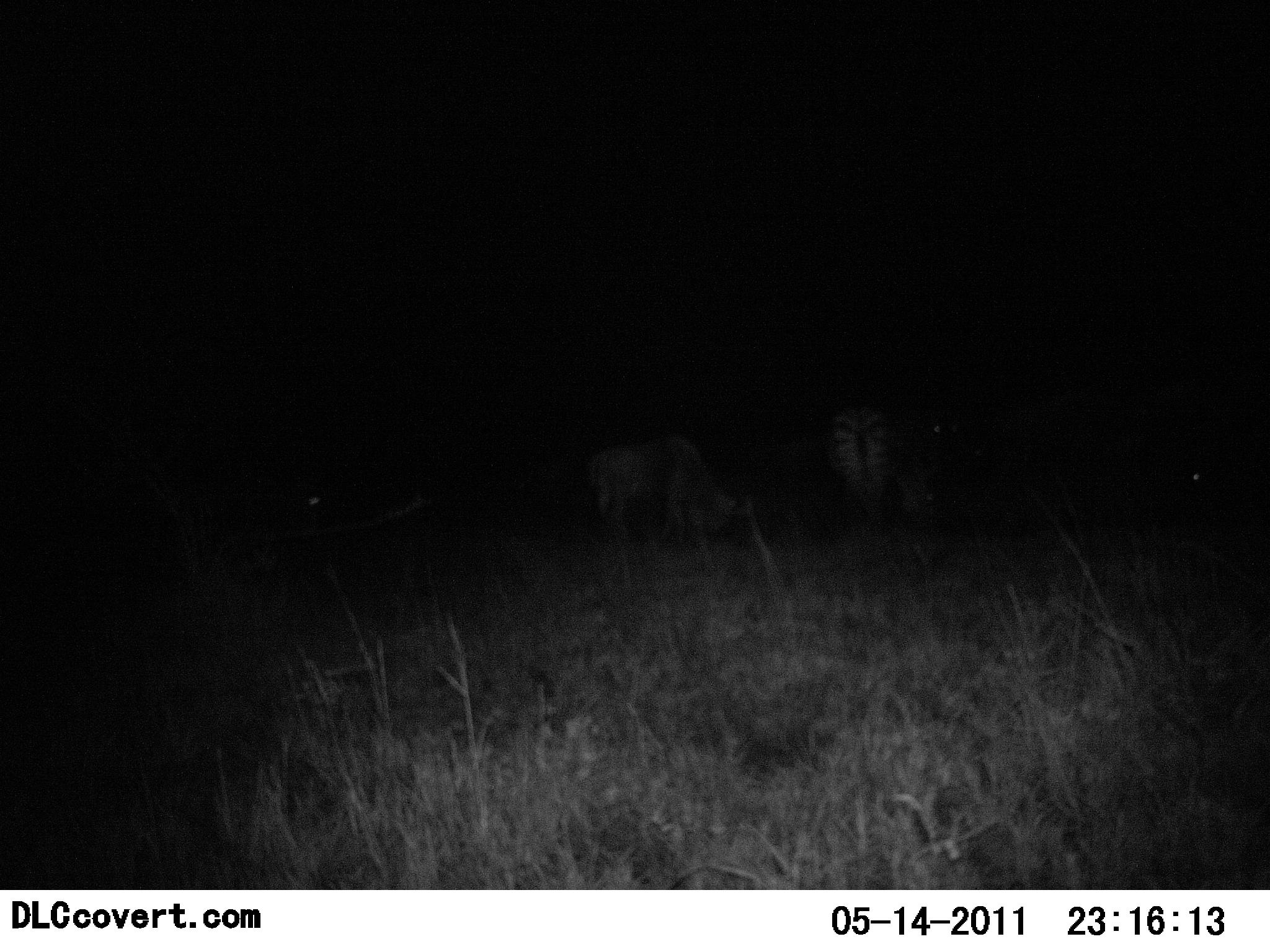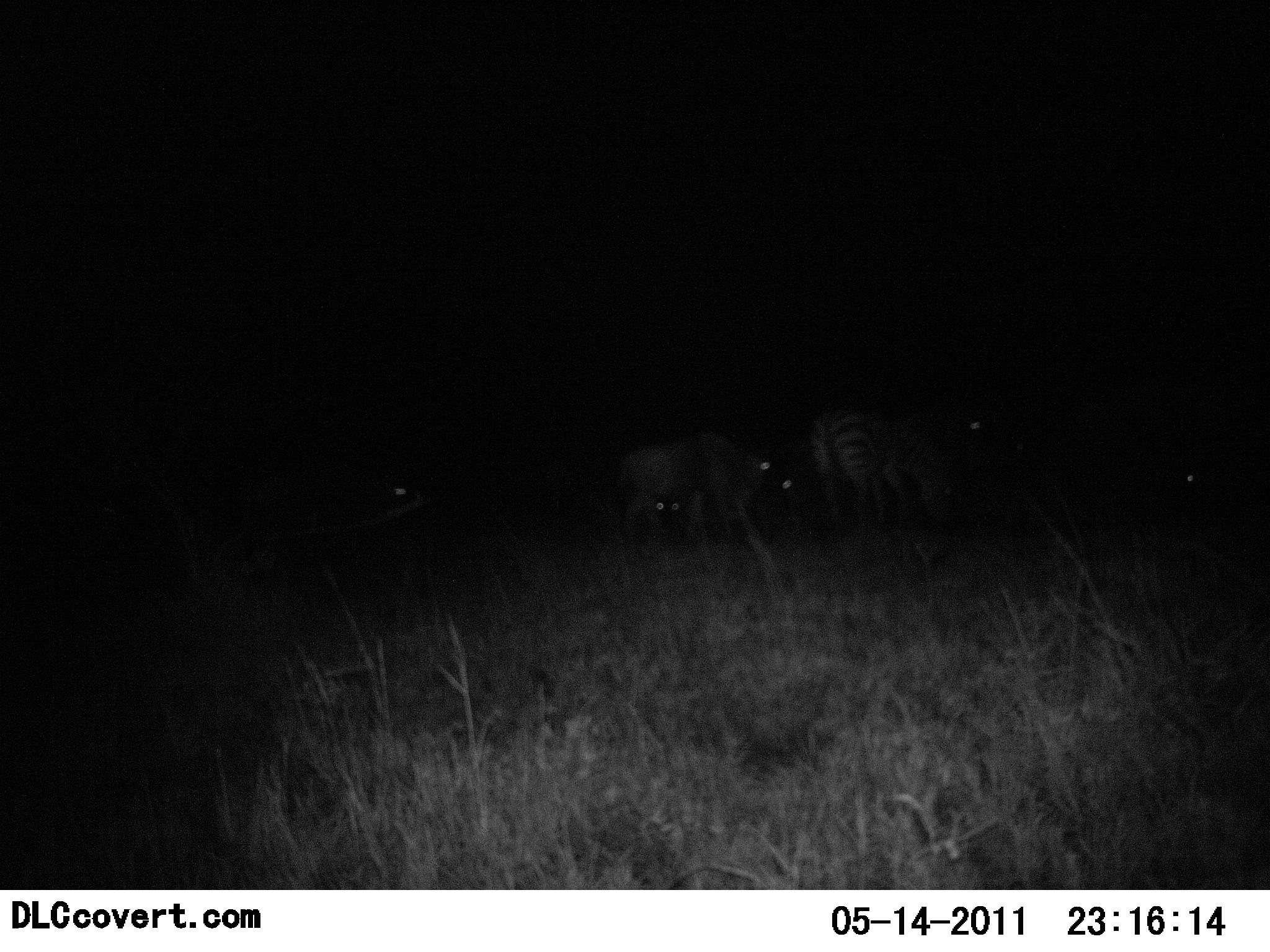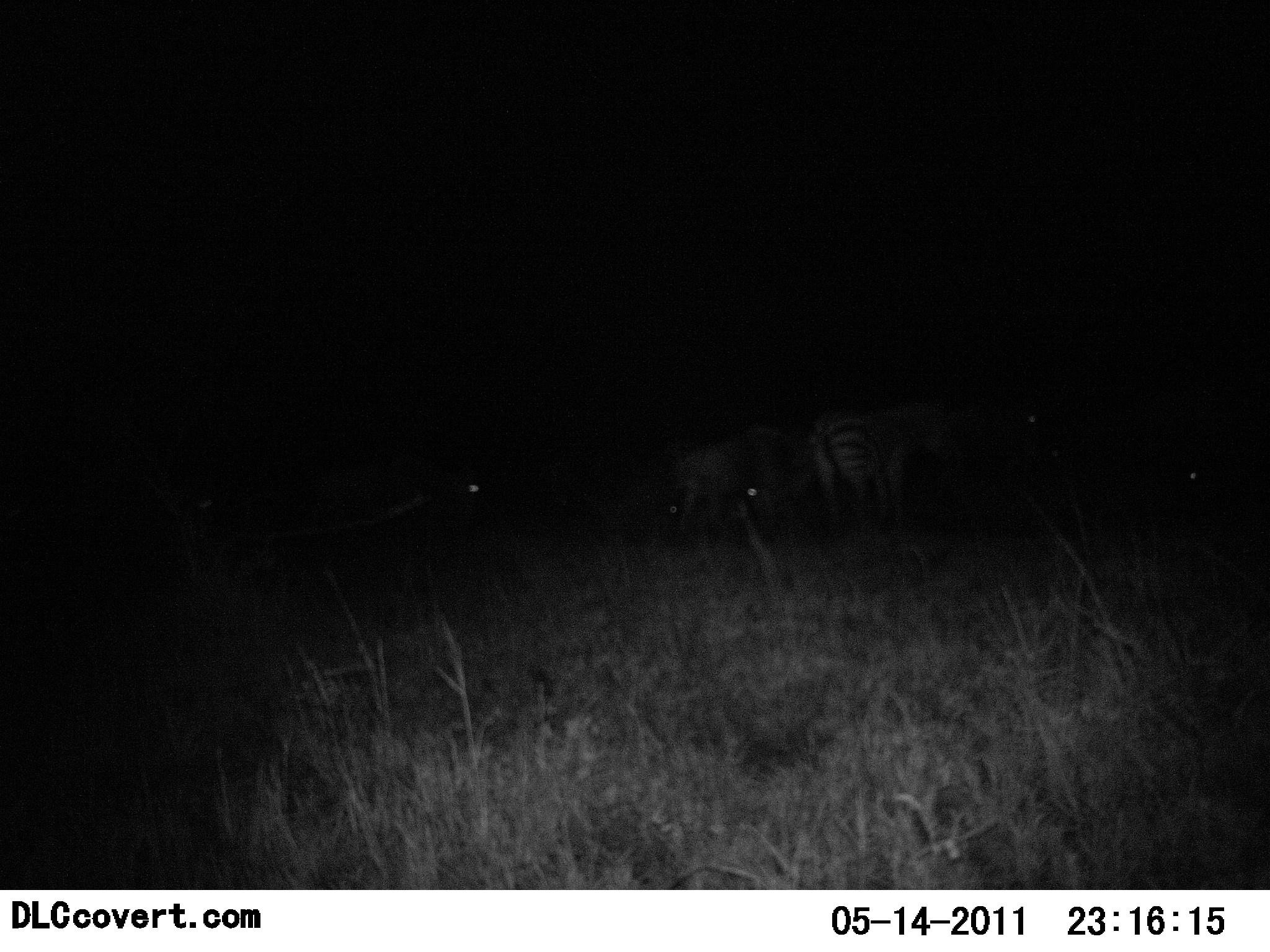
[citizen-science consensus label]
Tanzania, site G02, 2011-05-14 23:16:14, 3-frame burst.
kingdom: Animalia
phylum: Chordata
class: Mammalia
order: Perissodactyla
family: Equidae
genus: Equus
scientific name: Equus quagga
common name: plains zebra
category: zebra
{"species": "zebra (plains zebra) (Equus quagga)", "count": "2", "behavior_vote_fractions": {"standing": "47%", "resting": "6%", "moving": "24%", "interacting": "0%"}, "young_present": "0%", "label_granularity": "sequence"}